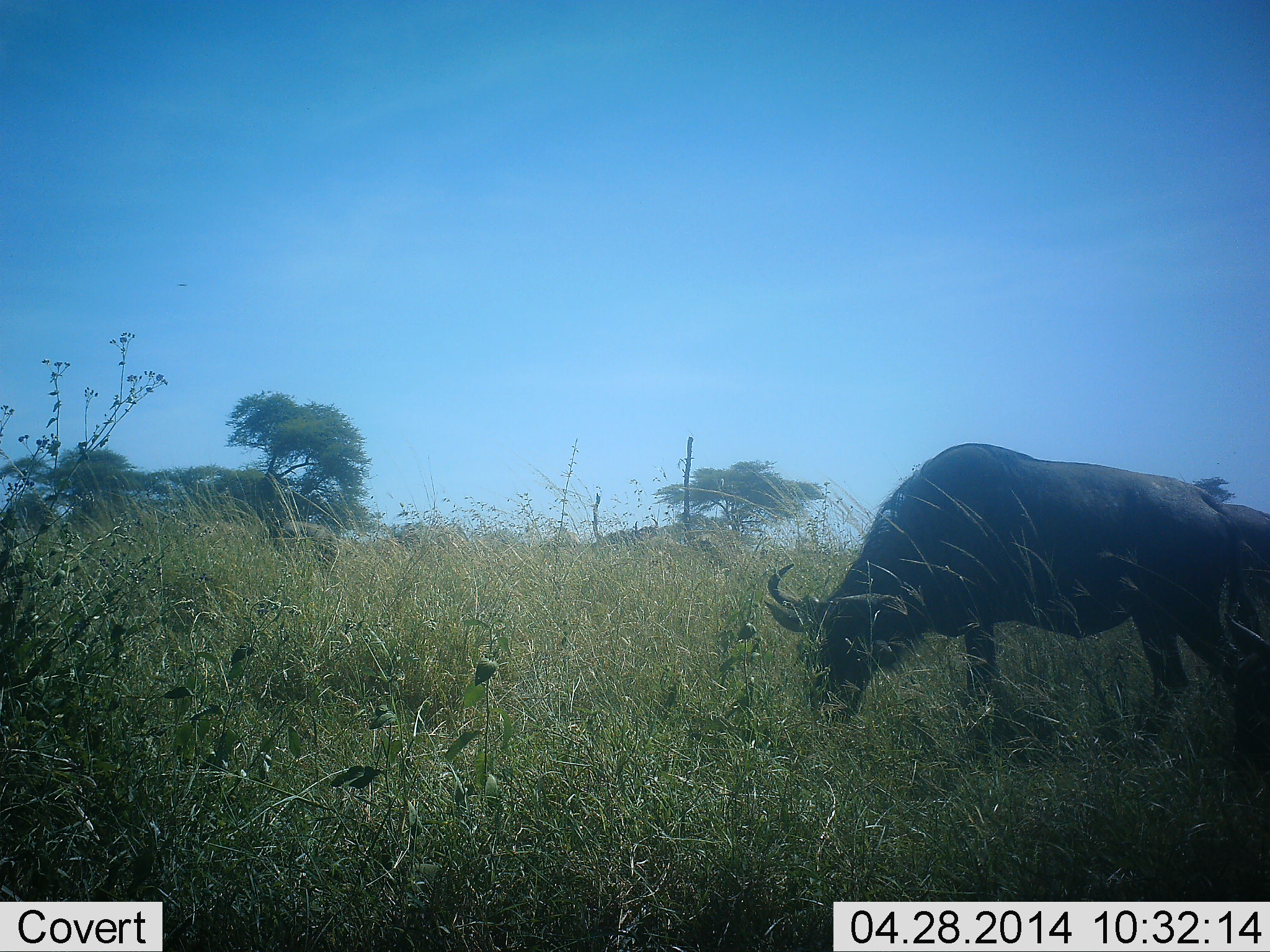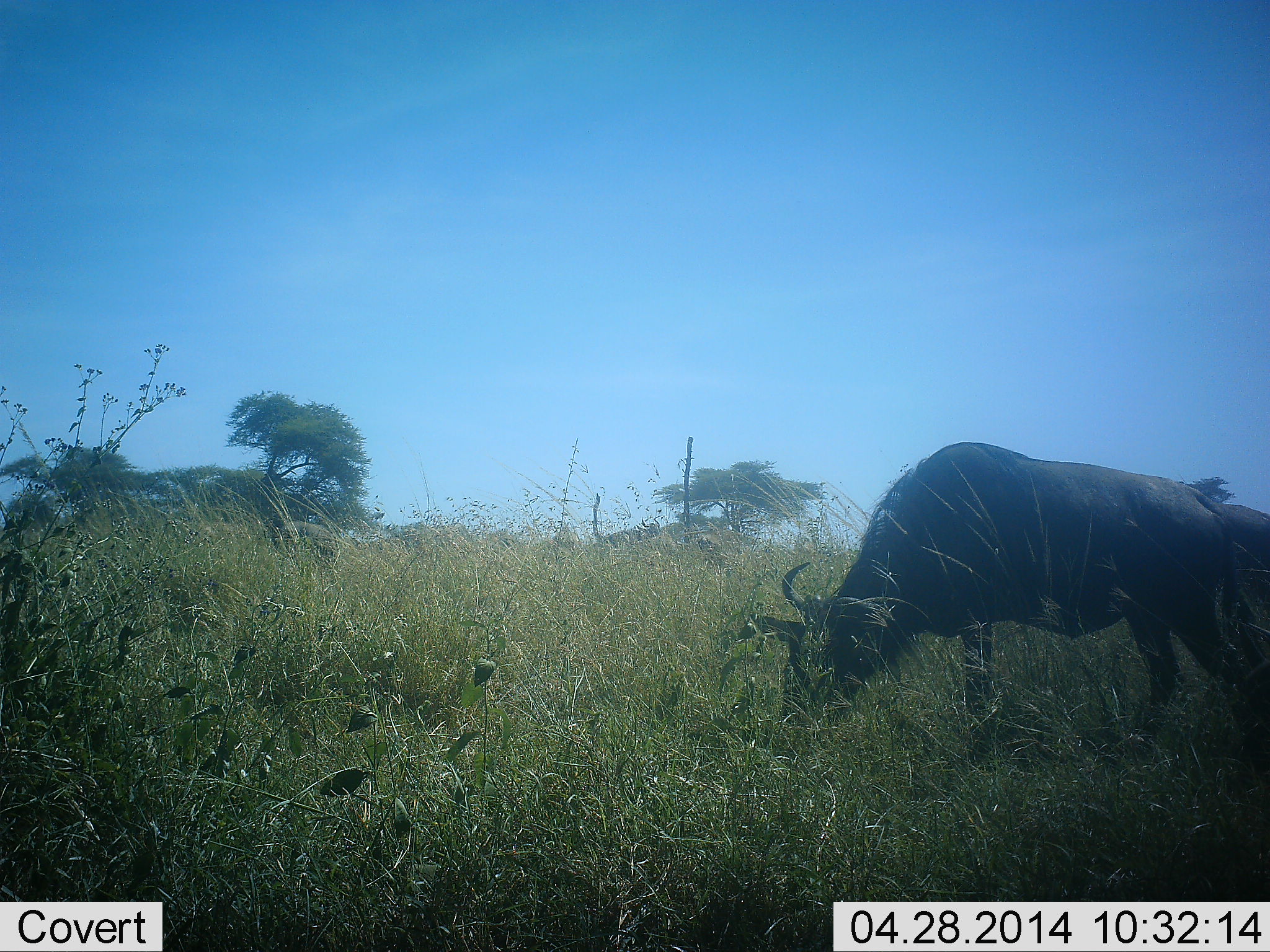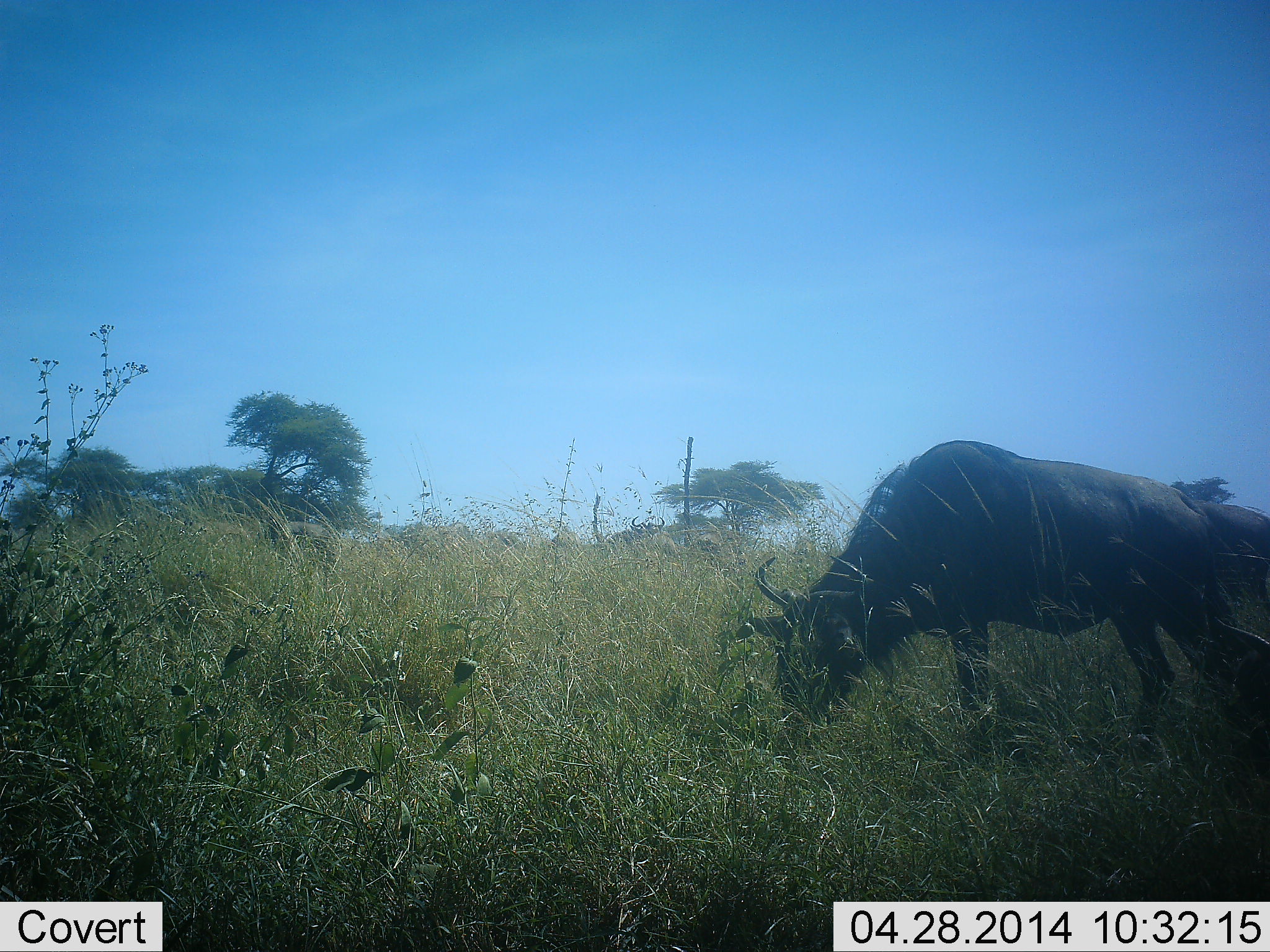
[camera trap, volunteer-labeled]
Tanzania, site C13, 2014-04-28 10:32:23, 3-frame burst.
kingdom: Animalia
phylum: Chordata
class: Mammalia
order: Artiodactyla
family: Bovidae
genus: Connochaetes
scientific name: Connochaetes taurinus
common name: blue wildebeest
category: wildebeest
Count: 2.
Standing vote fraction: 20%.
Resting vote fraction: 0%.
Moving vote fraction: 10%.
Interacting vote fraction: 0%.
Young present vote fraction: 0%.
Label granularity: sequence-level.